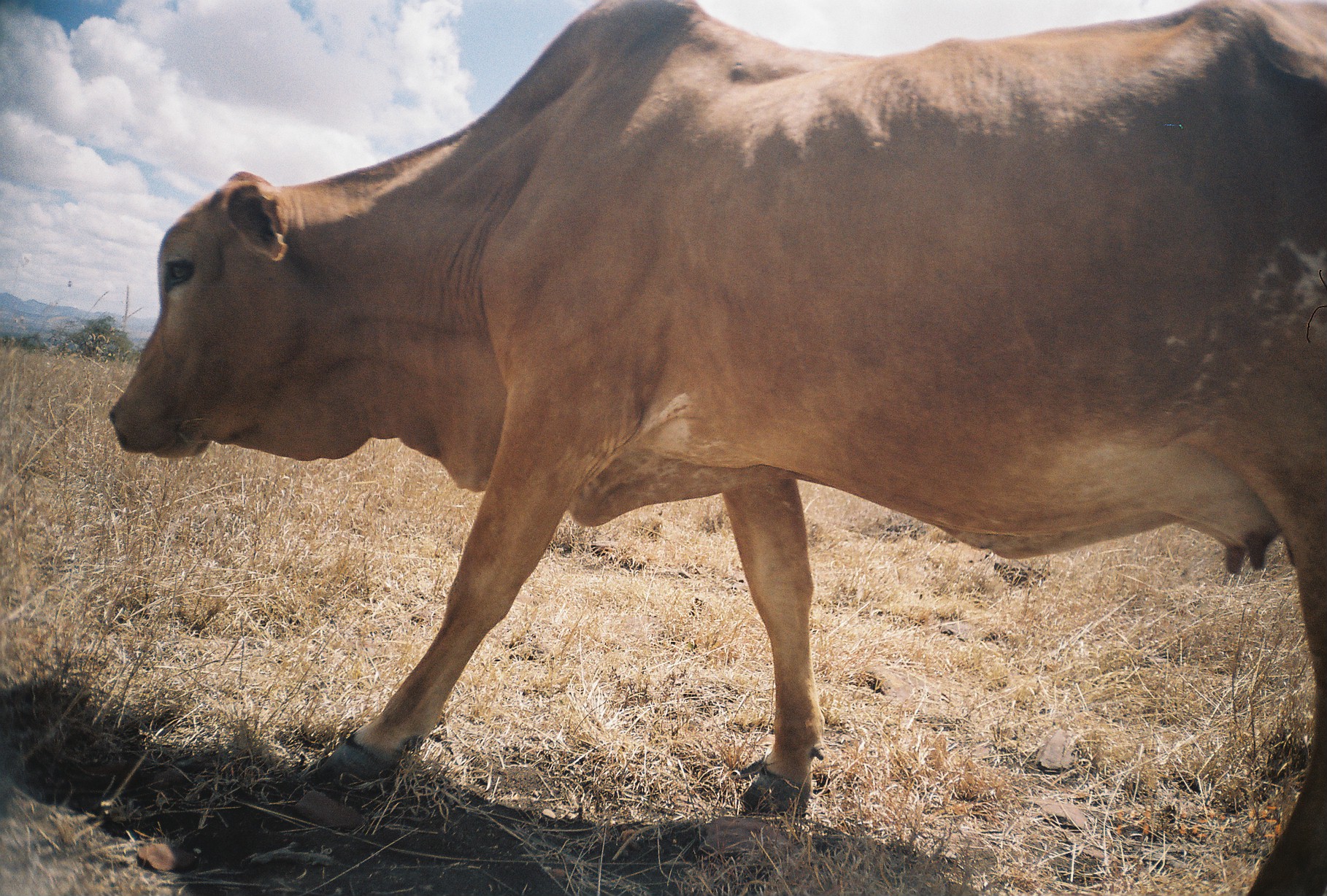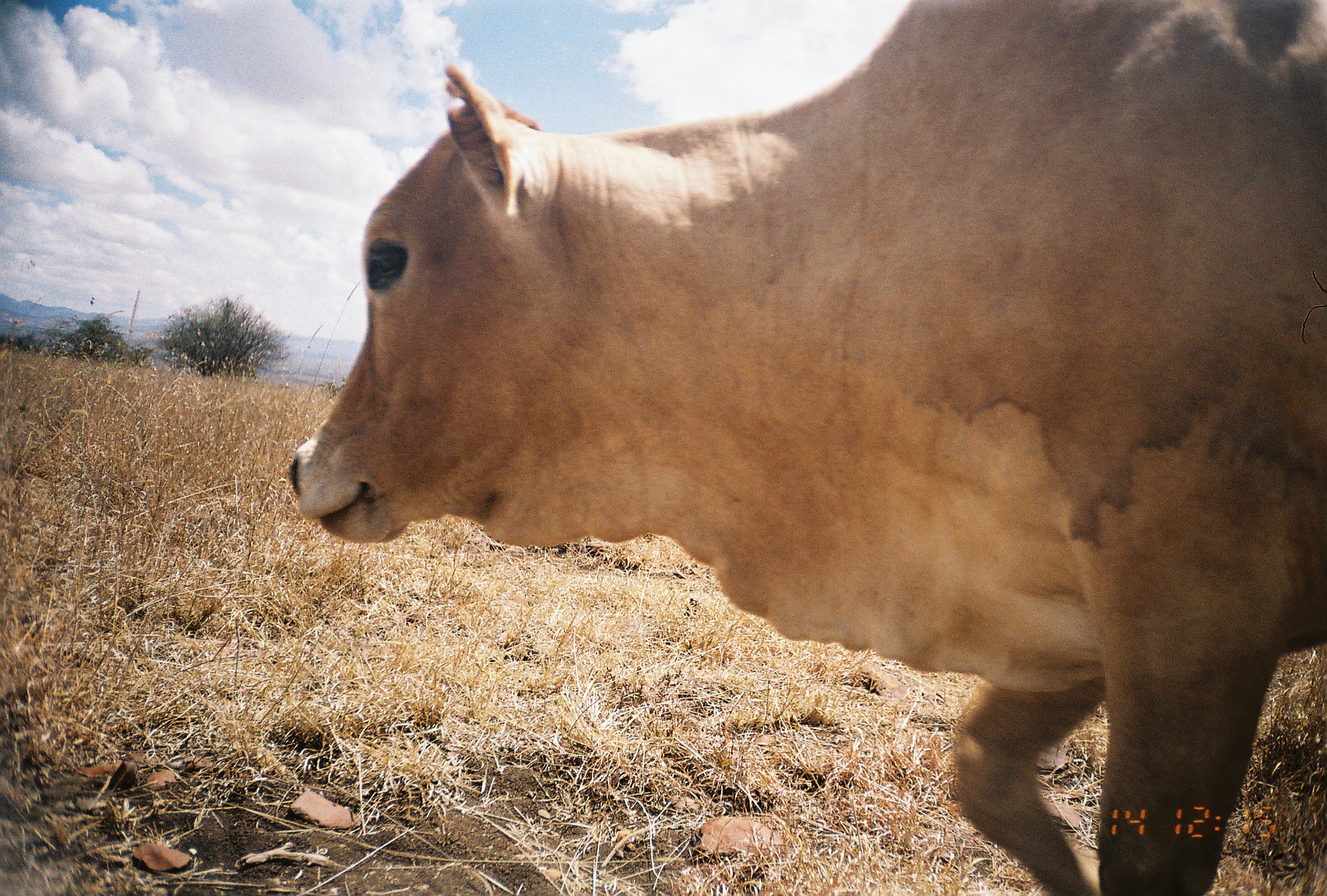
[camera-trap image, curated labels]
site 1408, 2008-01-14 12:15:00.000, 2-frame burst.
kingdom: Animalia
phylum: Chordata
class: Mammalia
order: Artiodactyla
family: Bovidae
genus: Bos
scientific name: Bos taurus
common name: domestic cattle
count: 1